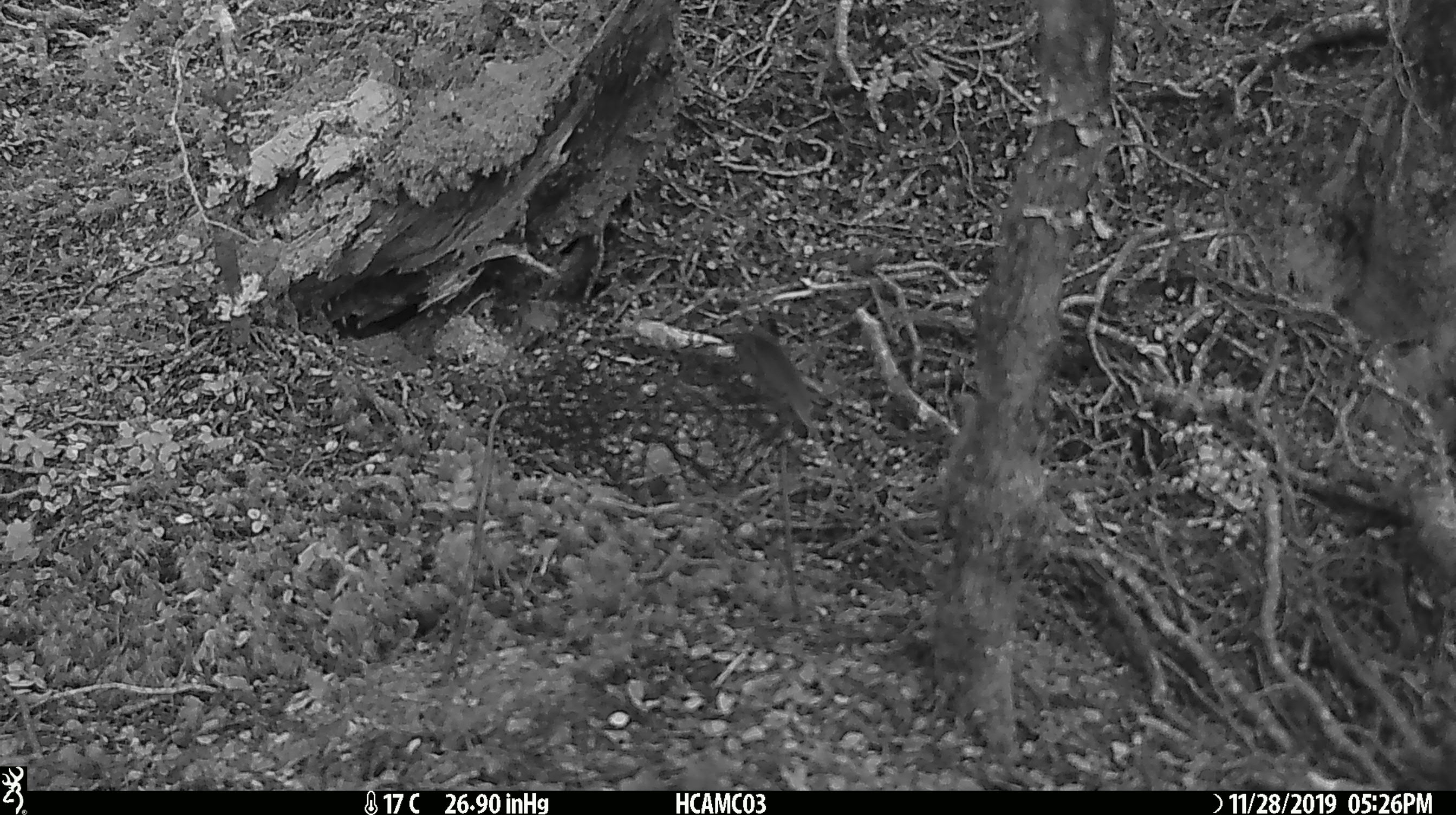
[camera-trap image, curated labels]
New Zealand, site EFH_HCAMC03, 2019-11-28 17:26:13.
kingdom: Animalia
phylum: Chordata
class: Mammalia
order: Rodentia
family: Muridae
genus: Mus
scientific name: Mus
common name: mouse